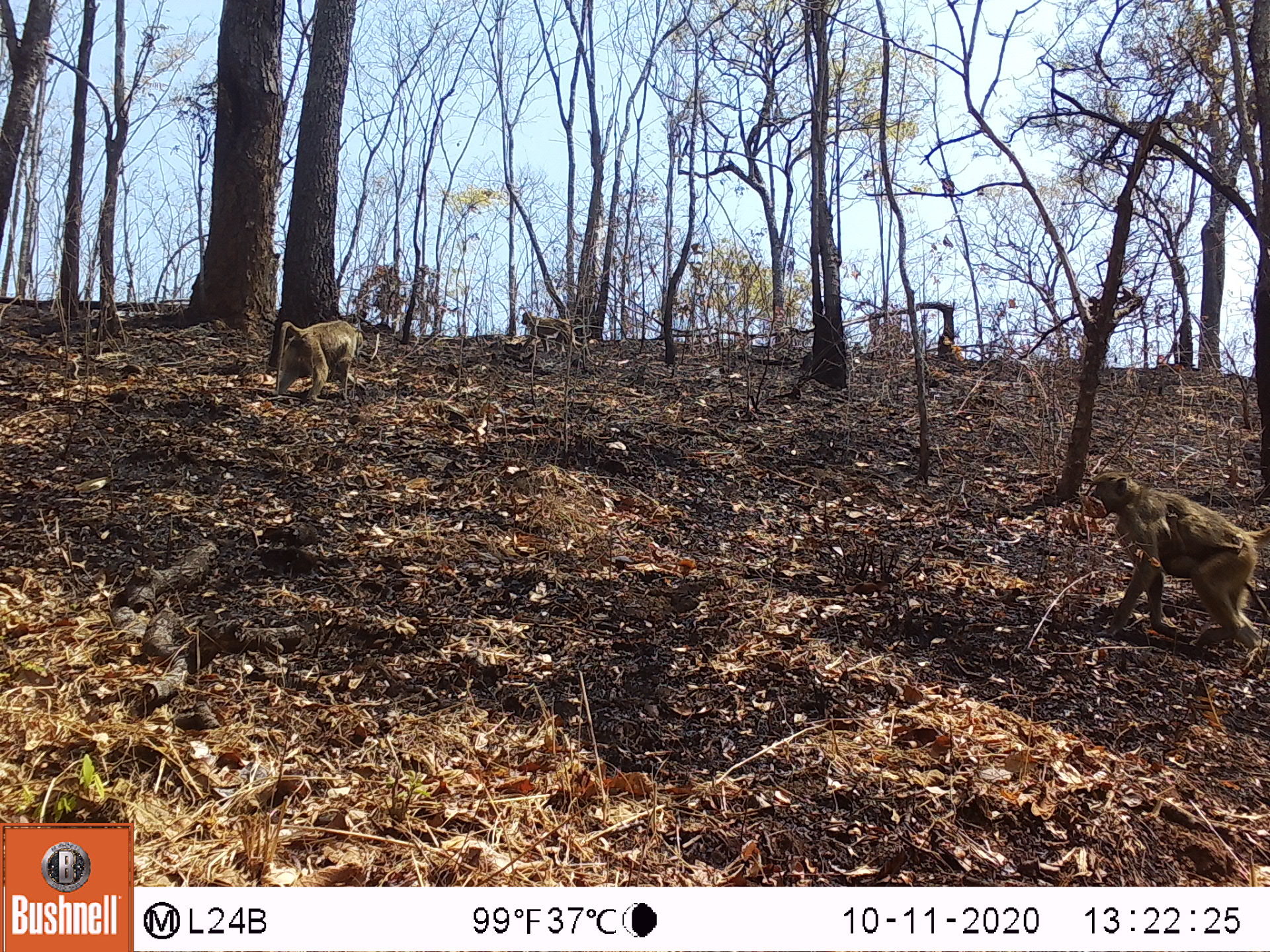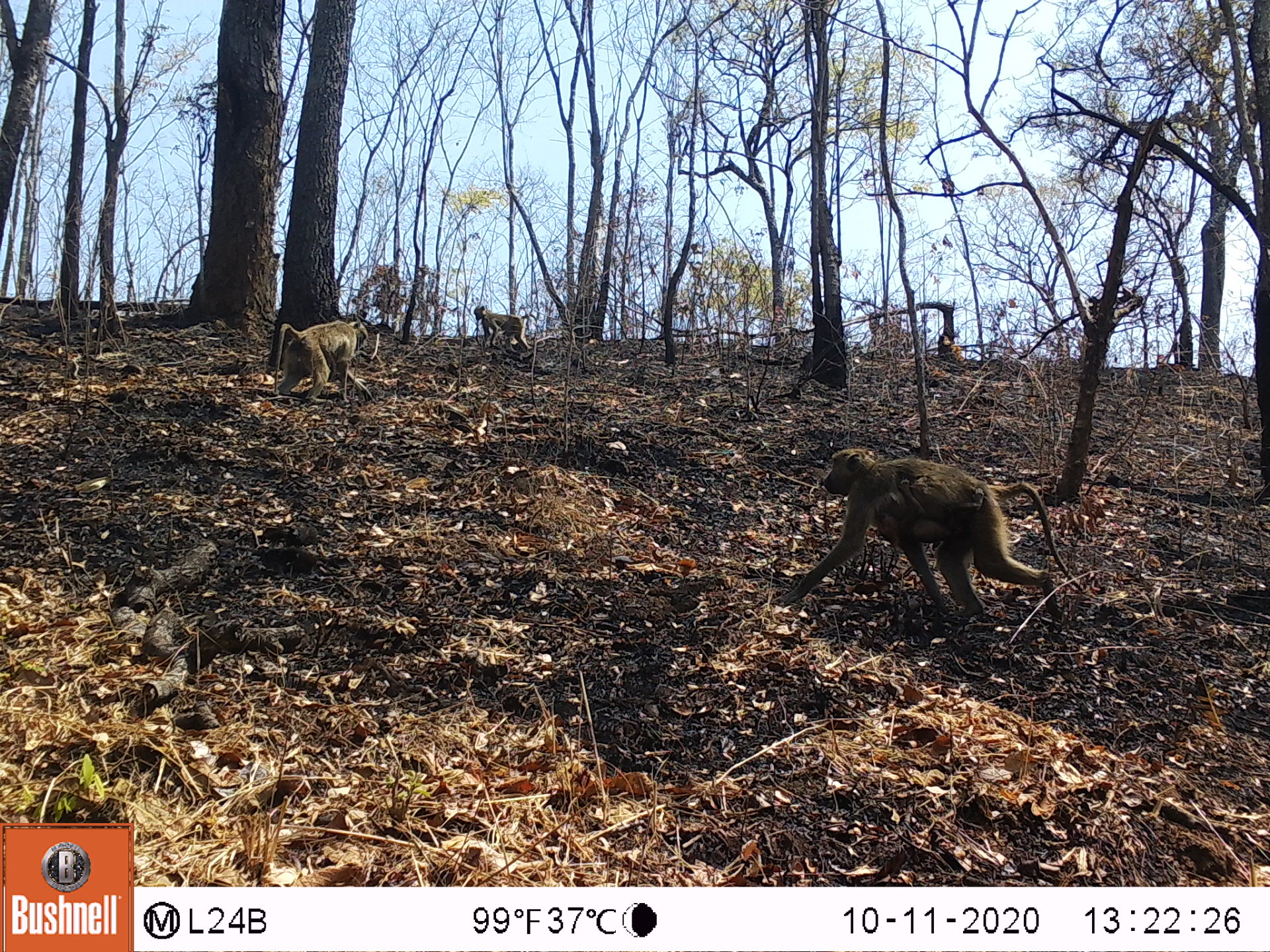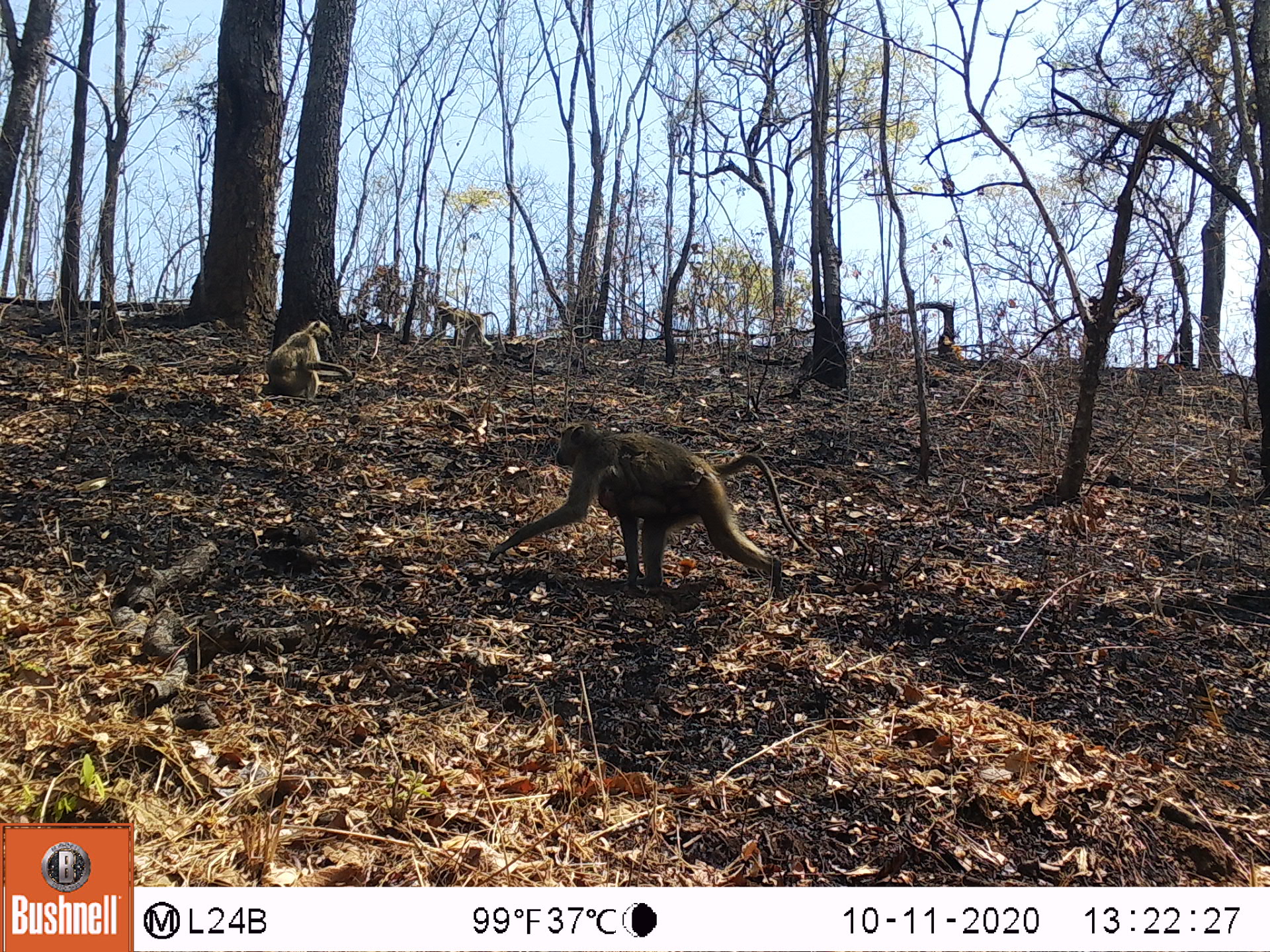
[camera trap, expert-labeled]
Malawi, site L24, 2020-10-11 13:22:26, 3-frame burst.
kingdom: Animalia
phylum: Chordata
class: Mammalia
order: Primates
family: Cercopithecidae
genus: Papio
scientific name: Papio cynocephalus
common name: yellow baboon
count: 3